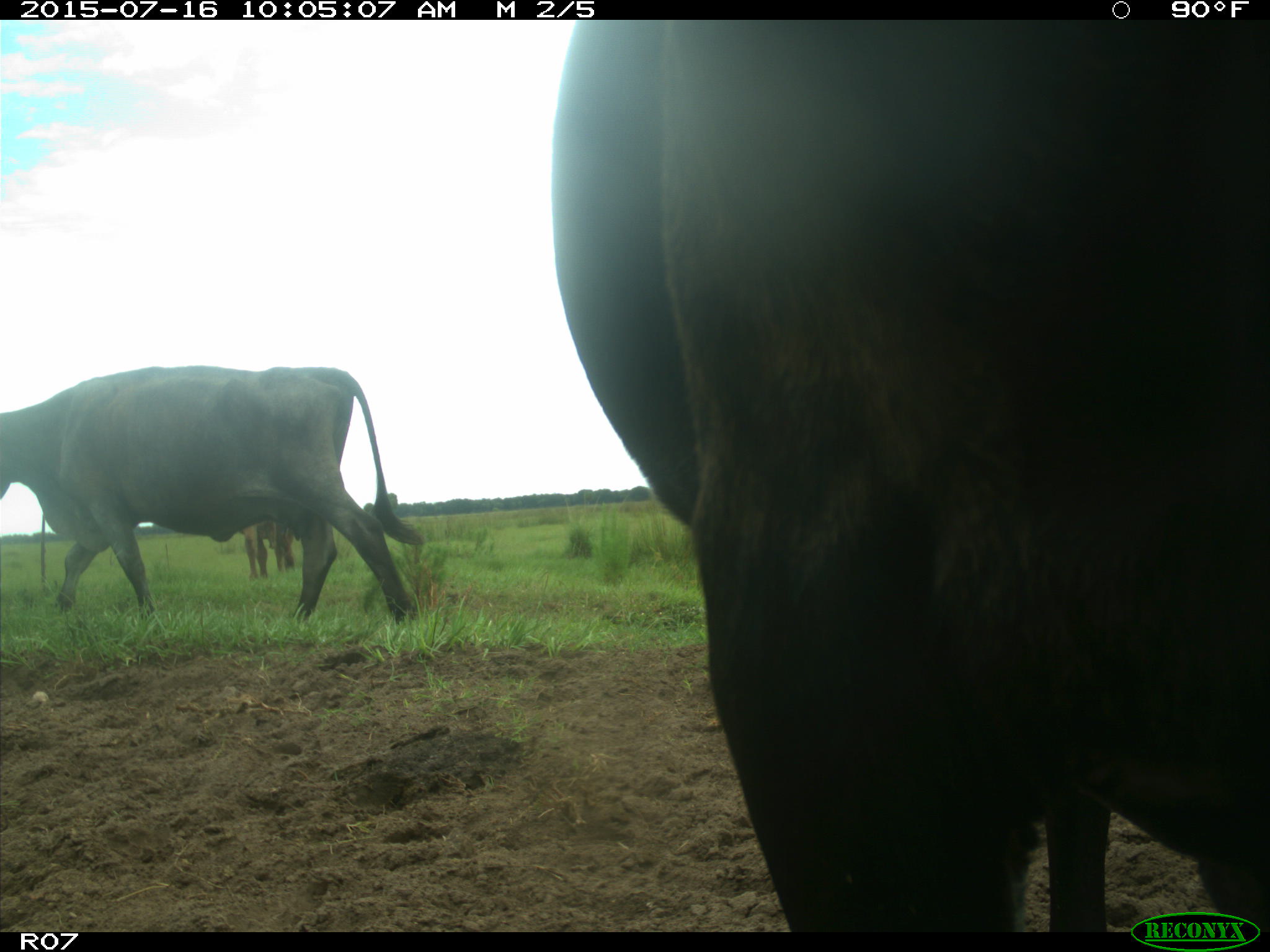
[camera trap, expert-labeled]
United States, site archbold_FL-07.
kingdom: Animalia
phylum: Chordata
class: Mammalia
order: Artiodactyla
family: Bovidae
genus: Bos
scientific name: Bos taurus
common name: domestic cow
Bos taurus (domestic cow).